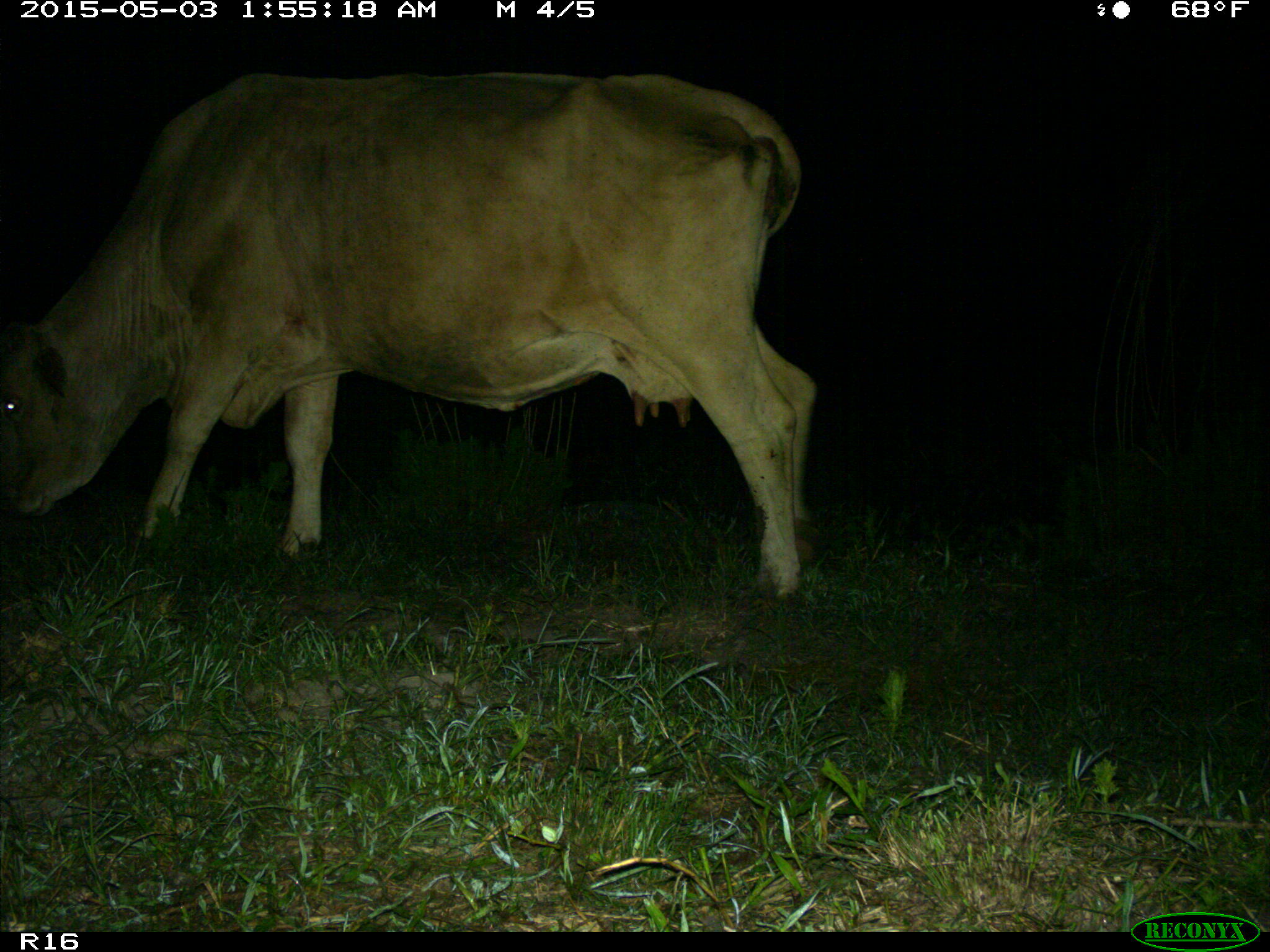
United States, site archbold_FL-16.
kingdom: Animalia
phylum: Chordata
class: Mammalia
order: Artiodactyla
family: Bovidae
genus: Bos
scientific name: Bos taurus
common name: domestic cow